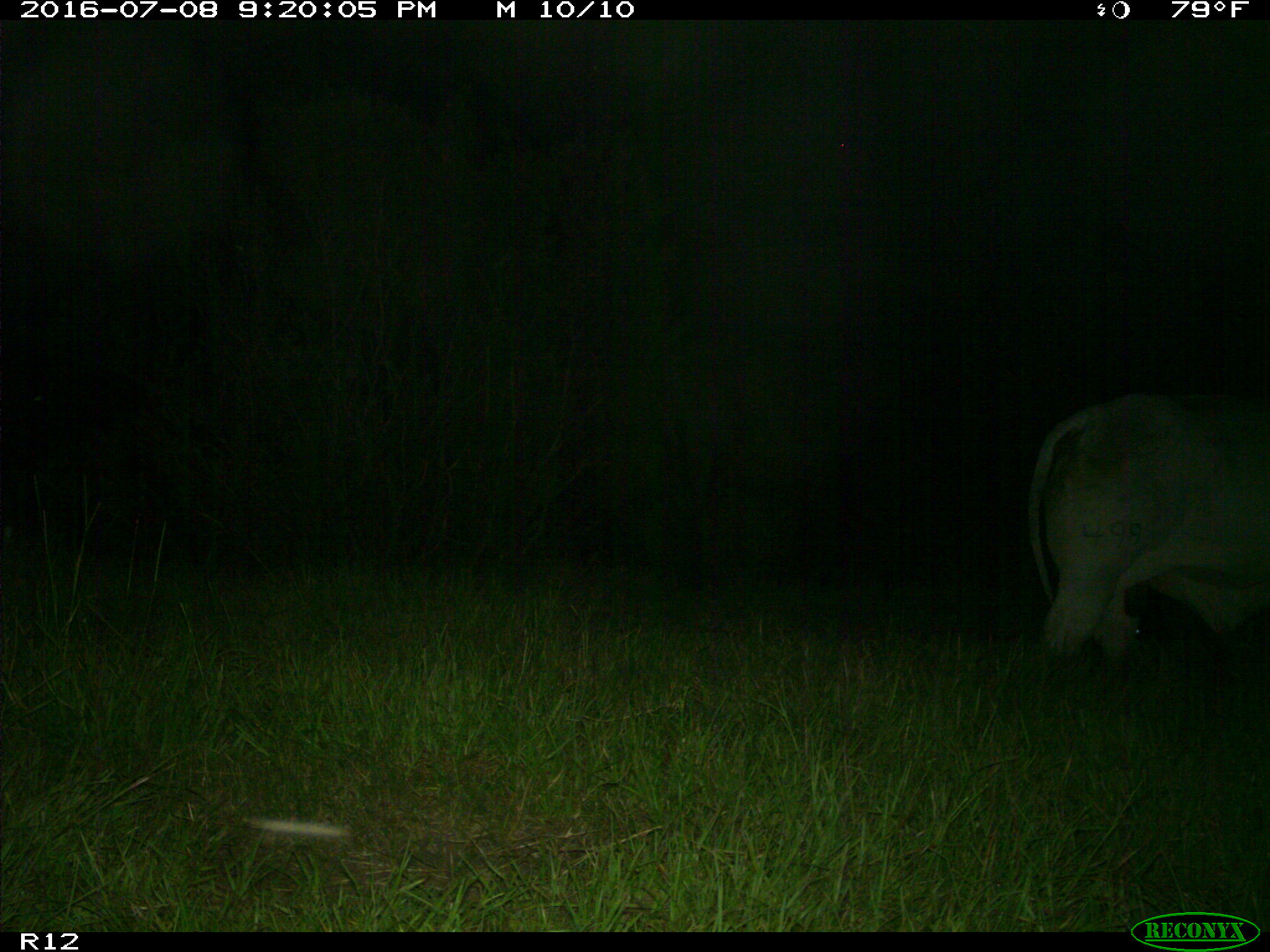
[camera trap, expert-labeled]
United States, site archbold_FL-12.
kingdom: Animalia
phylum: Chordata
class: Mammalia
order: Artiodactyla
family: Bovidae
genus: Bos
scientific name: Bos taurus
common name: domestic cow